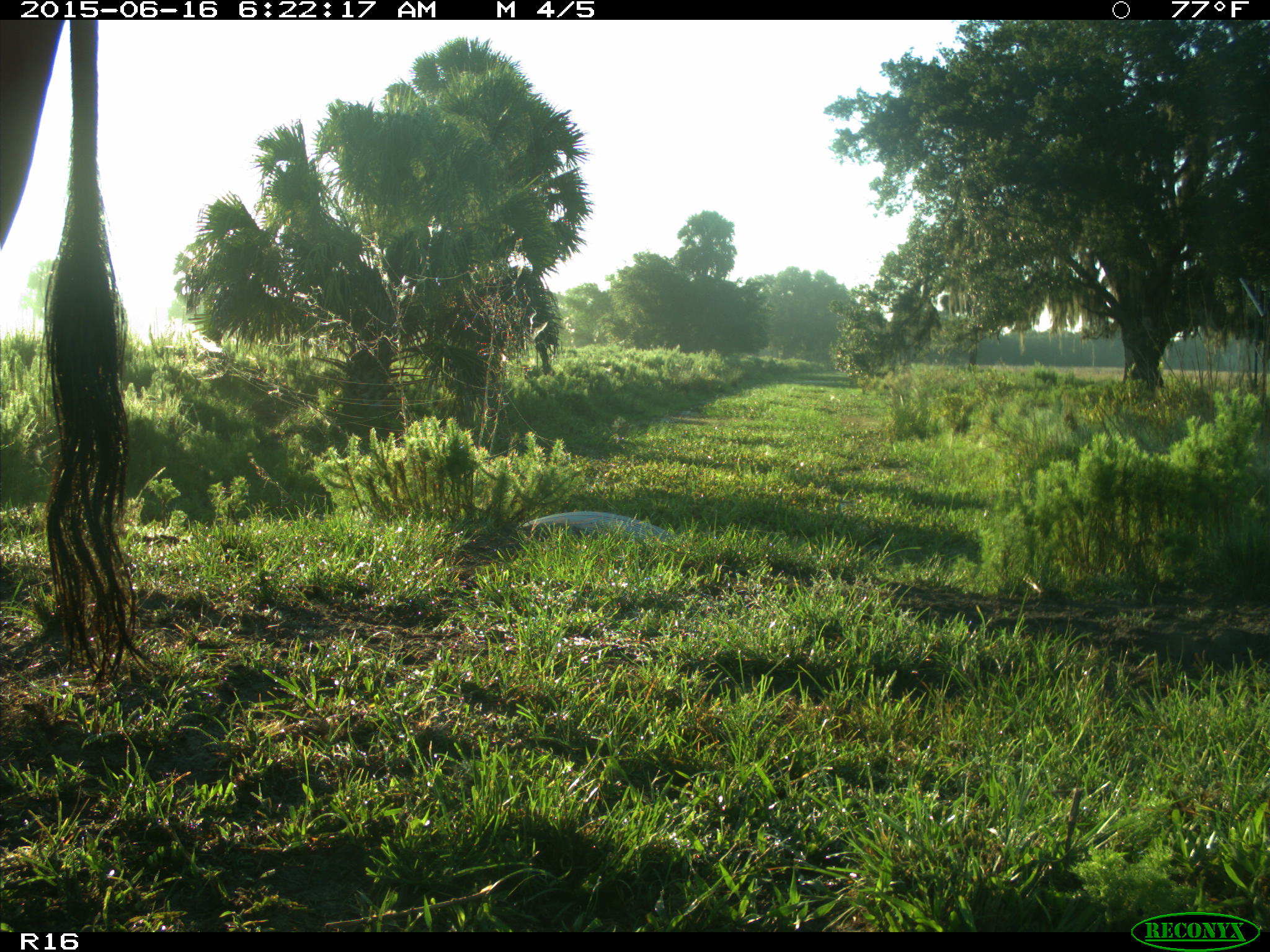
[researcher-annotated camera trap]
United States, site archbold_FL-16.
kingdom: Animalia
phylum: Chordata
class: Mammalia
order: Artiodactyla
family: Bovidae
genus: Bos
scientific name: Bos taurus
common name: domestic cow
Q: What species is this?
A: Bos taurus (domestic cow).